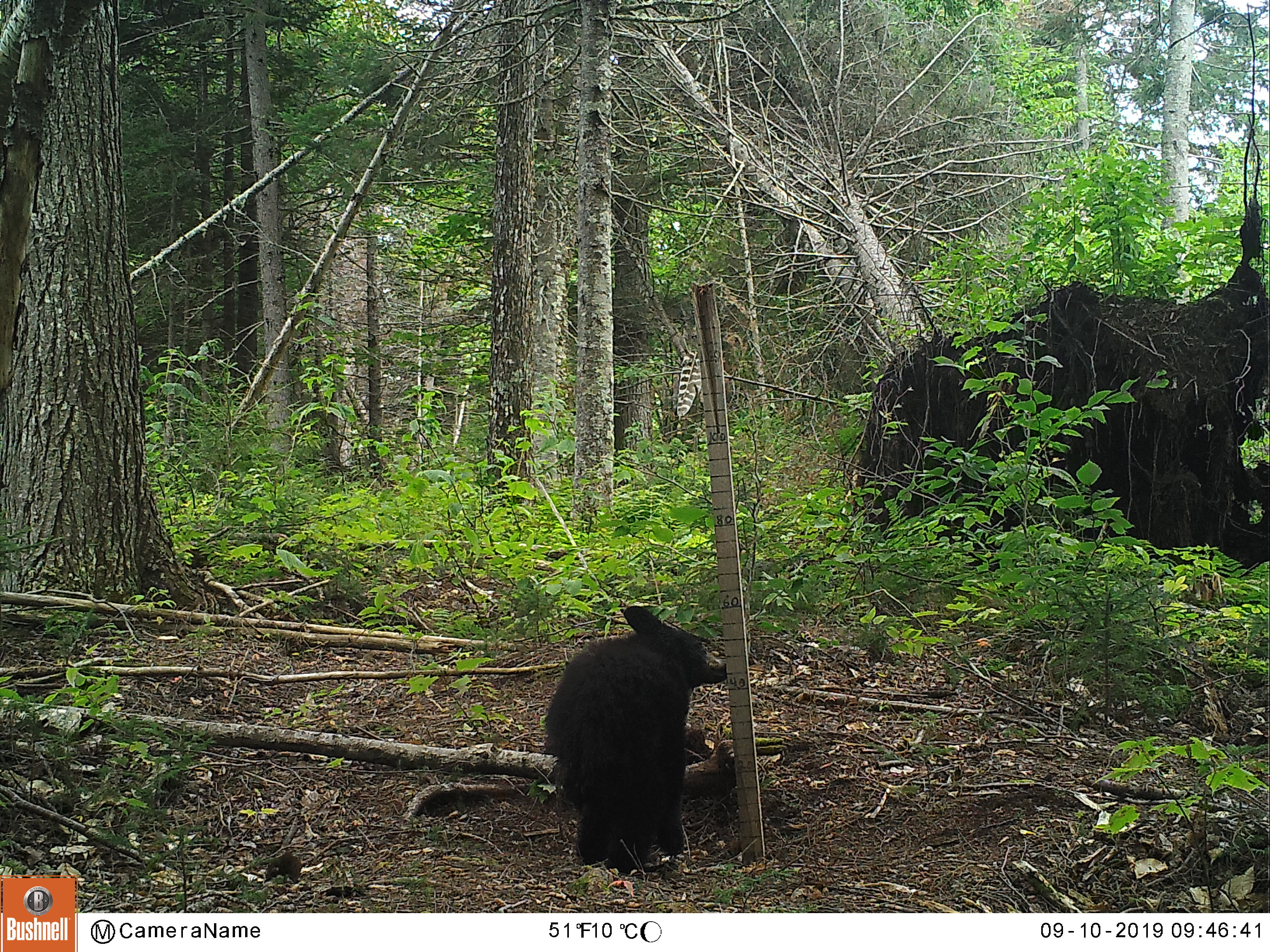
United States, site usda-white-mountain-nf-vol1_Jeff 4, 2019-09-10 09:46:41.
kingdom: Animalia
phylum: Chordata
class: Mammalia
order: Carnivora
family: Ursidae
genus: Ursus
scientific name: Ursus americanus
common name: black bear